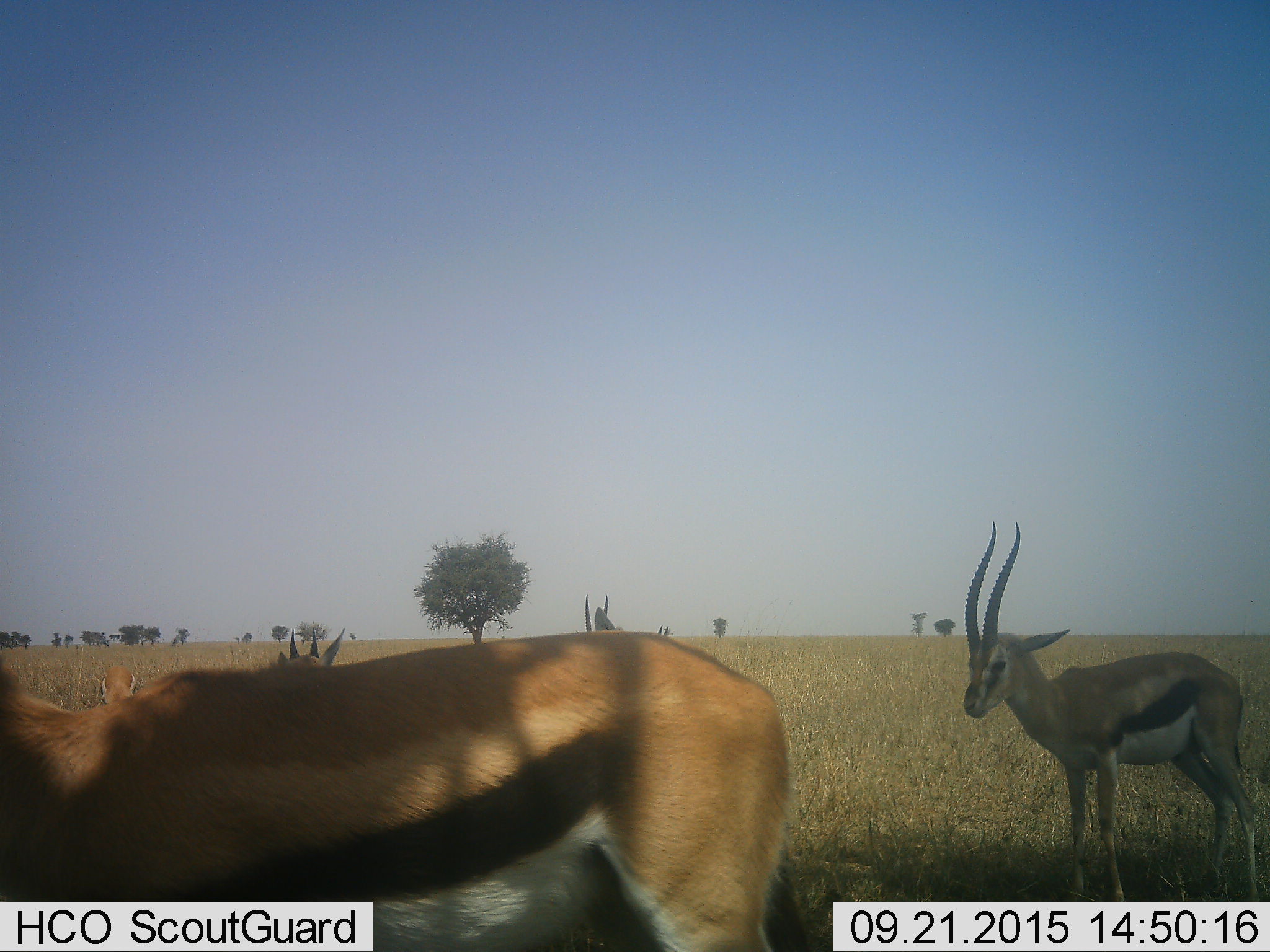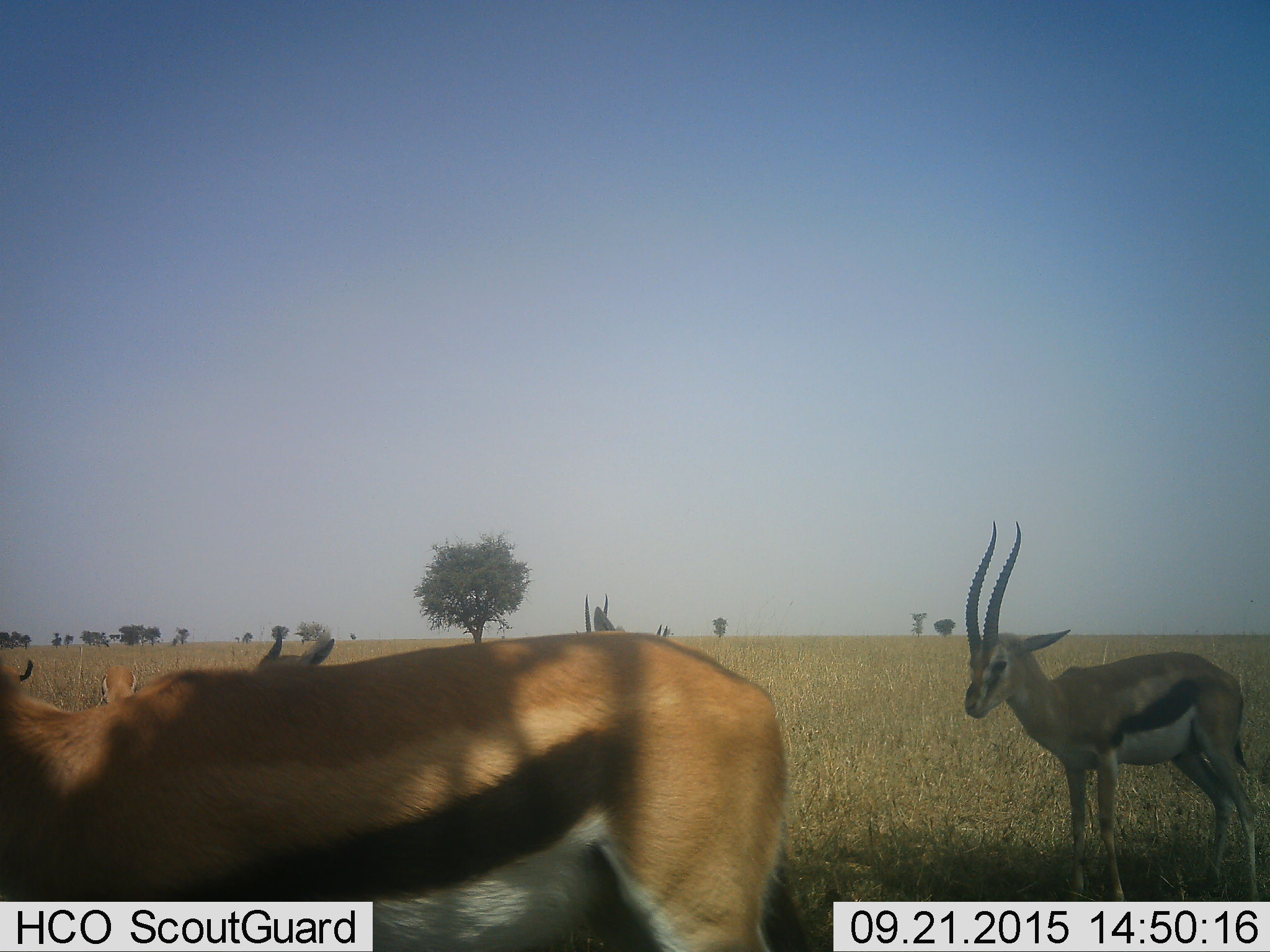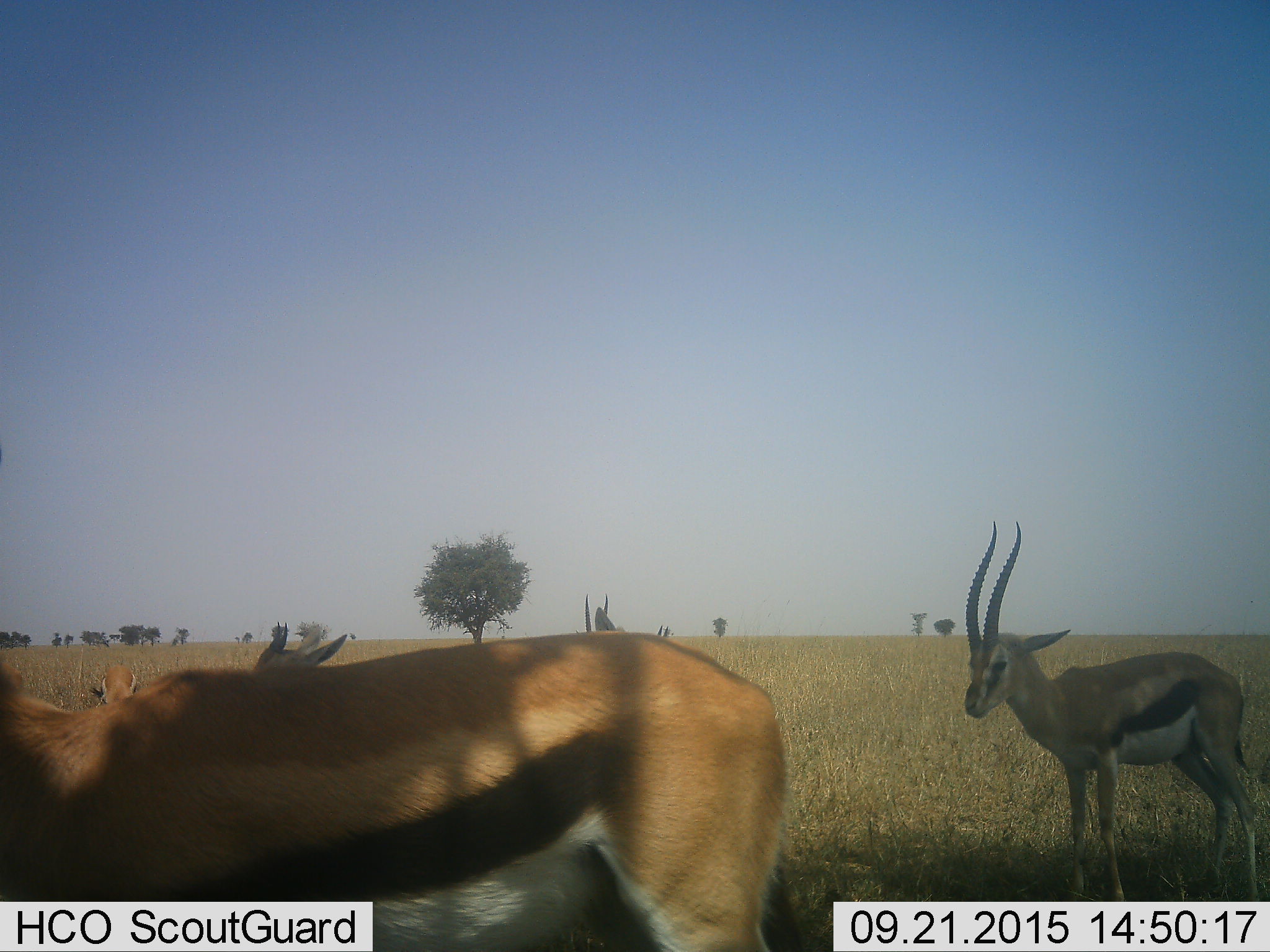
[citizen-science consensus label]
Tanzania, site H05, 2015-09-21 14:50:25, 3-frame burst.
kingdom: Animalia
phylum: Chordata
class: Mammalia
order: Artiodactyla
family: Bovidae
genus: Eudorcas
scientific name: Eudorcas thomsonii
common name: thomson's gazelle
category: gazellethomsons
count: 6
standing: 88%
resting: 0%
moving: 0%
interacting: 0%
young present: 0%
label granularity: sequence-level